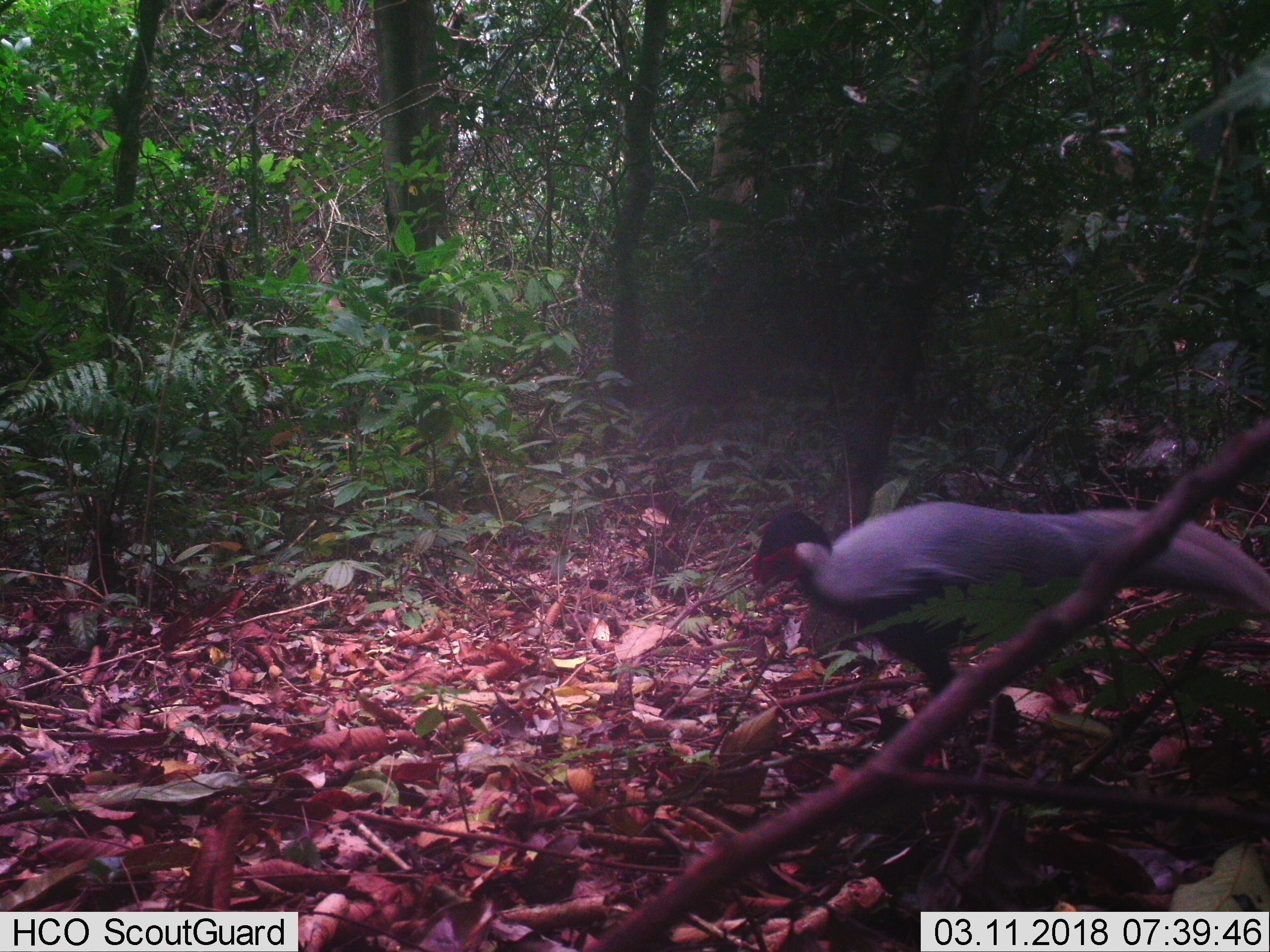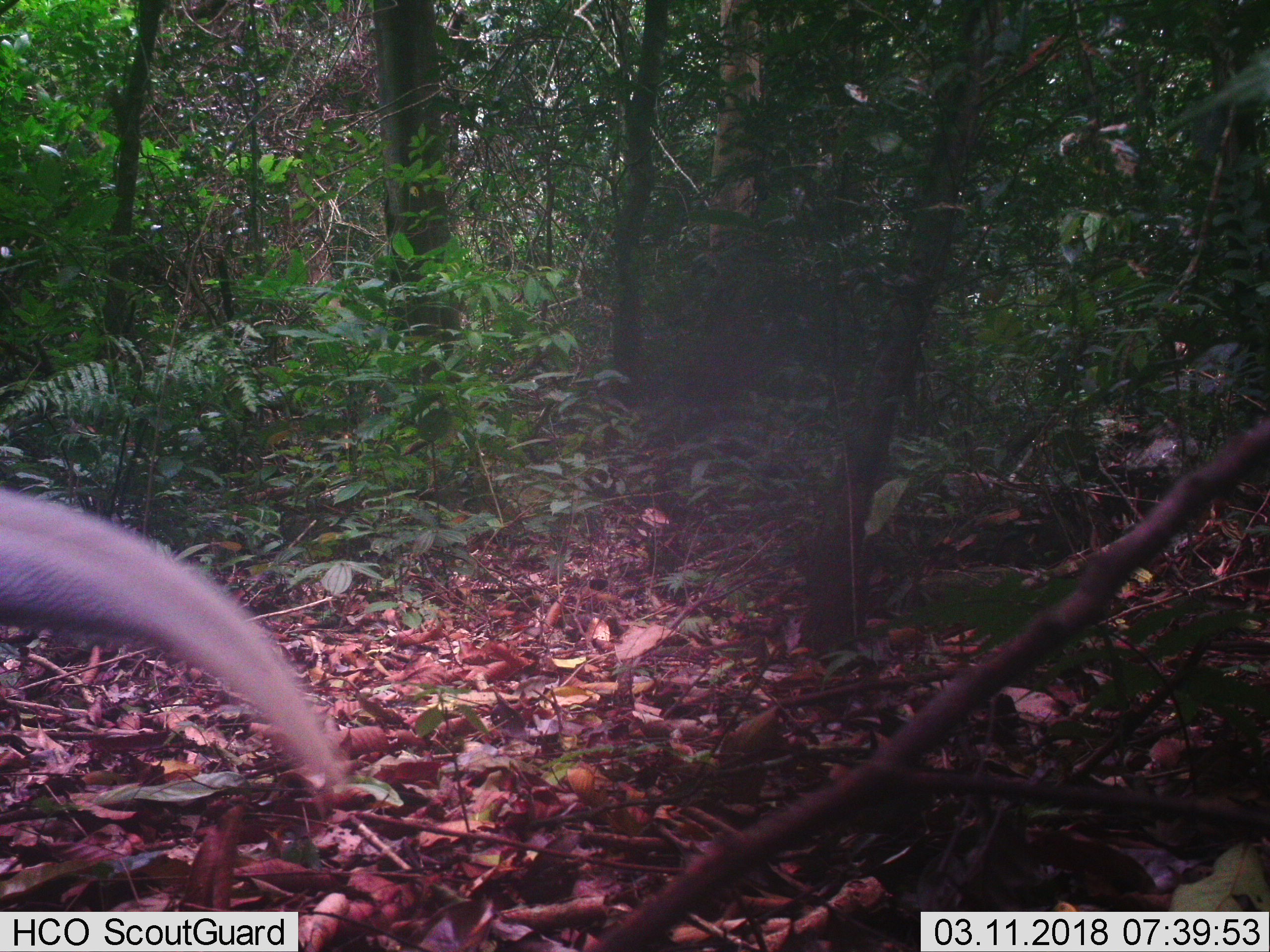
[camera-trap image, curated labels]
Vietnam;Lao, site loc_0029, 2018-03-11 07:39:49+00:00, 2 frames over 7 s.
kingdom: Animalia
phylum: Chordata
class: Aves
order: Galliformes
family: Phasianidae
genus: Lophura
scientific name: Lophura nycthemera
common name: silver pheasant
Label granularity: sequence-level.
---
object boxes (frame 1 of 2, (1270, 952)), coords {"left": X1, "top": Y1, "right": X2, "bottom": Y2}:
silver pheasant: {"left": 750, "top": 501, "right": 1269, "bottom": 695}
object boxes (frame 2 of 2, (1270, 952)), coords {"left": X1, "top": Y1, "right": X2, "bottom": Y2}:
silver pheasant: {"left": 0, "top": 489, "right": 341, "bottom": 816}